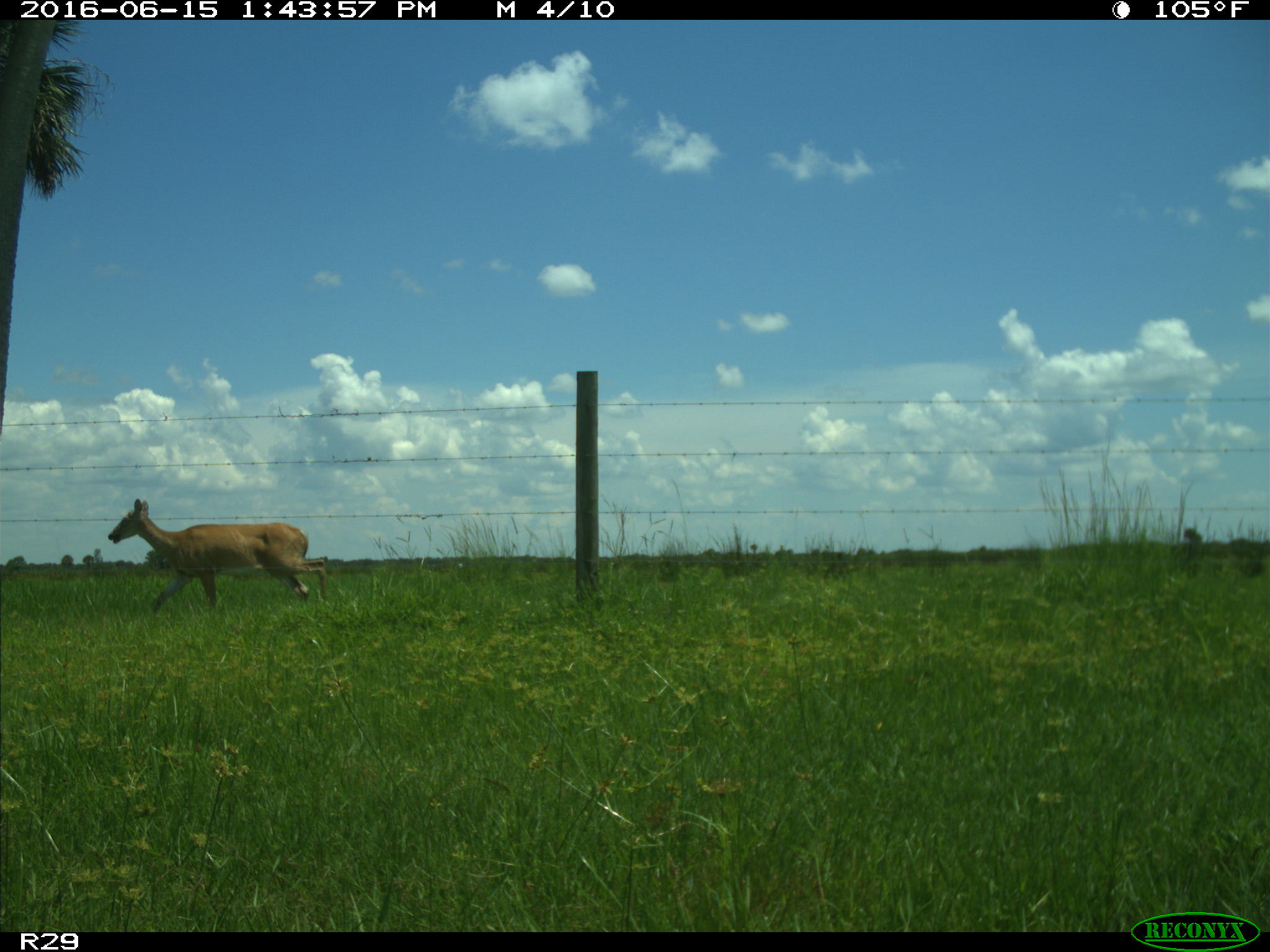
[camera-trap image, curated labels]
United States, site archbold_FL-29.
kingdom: Animalia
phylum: Chordata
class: Mammalia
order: Artiodactyla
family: Cervidae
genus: Odocoileus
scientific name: Odocoileus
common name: deer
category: unidentified deer